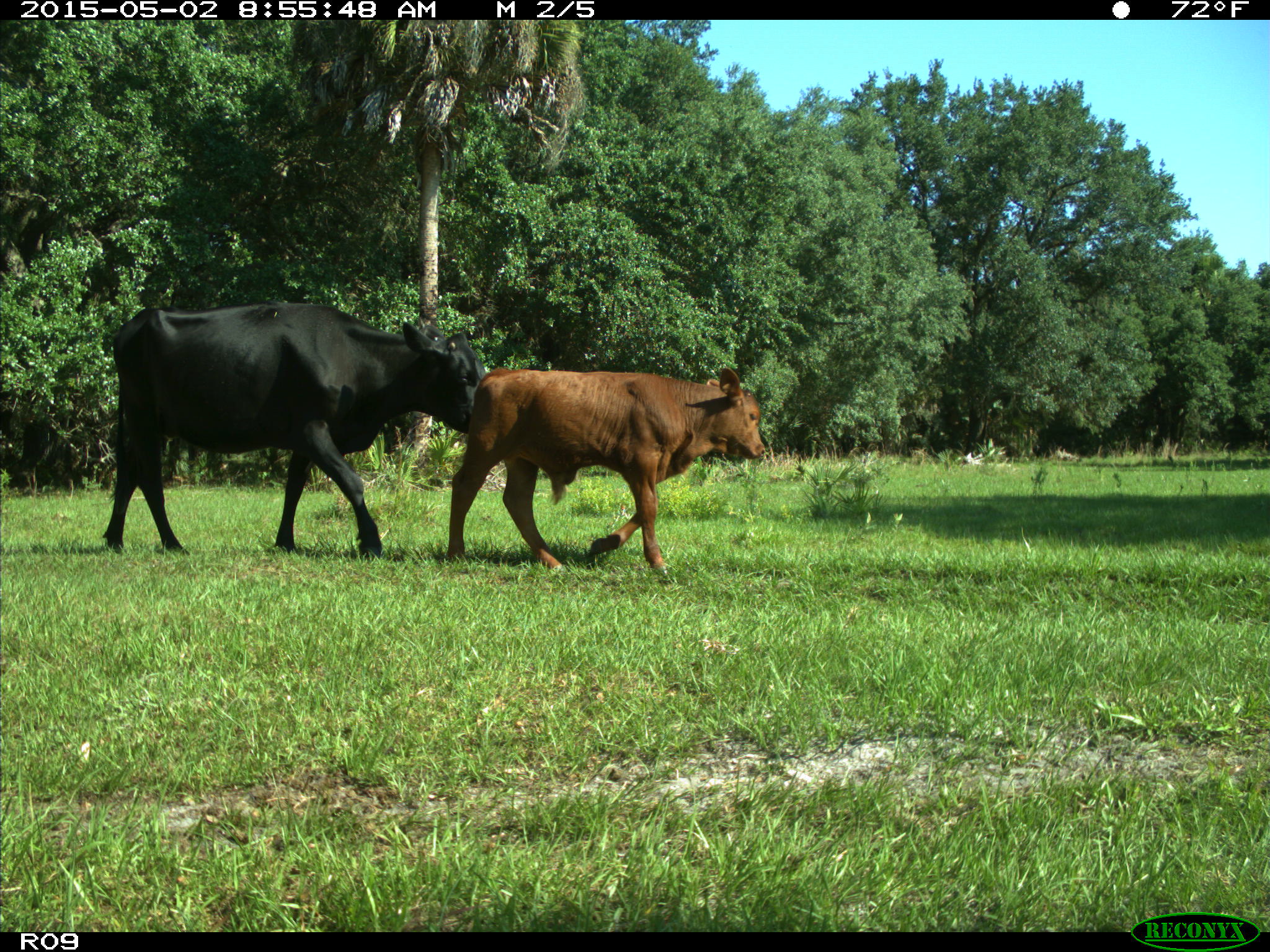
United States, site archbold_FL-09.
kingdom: Animalia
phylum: Chordata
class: Mammalia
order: Artiodactyla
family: Bovidae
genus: Bos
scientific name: Bos taurus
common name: domestic cow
Bos taurus (domestic cow).